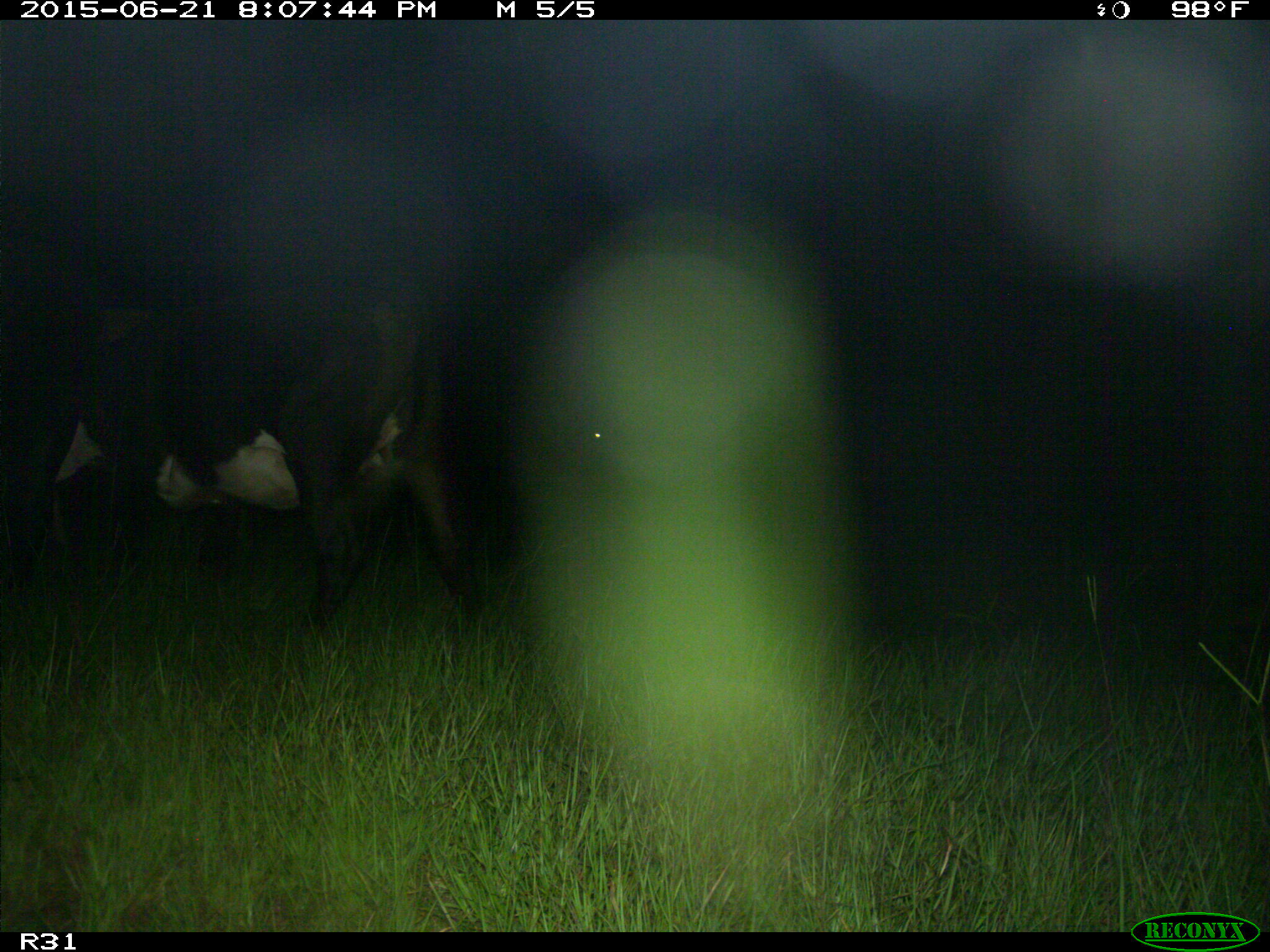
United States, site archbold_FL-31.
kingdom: Animalia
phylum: Chordata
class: Mammalia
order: Artiodactyla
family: Bovidae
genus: Bos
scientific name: Bos taurus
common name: domestic cow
Bos taurus (domestic cow).